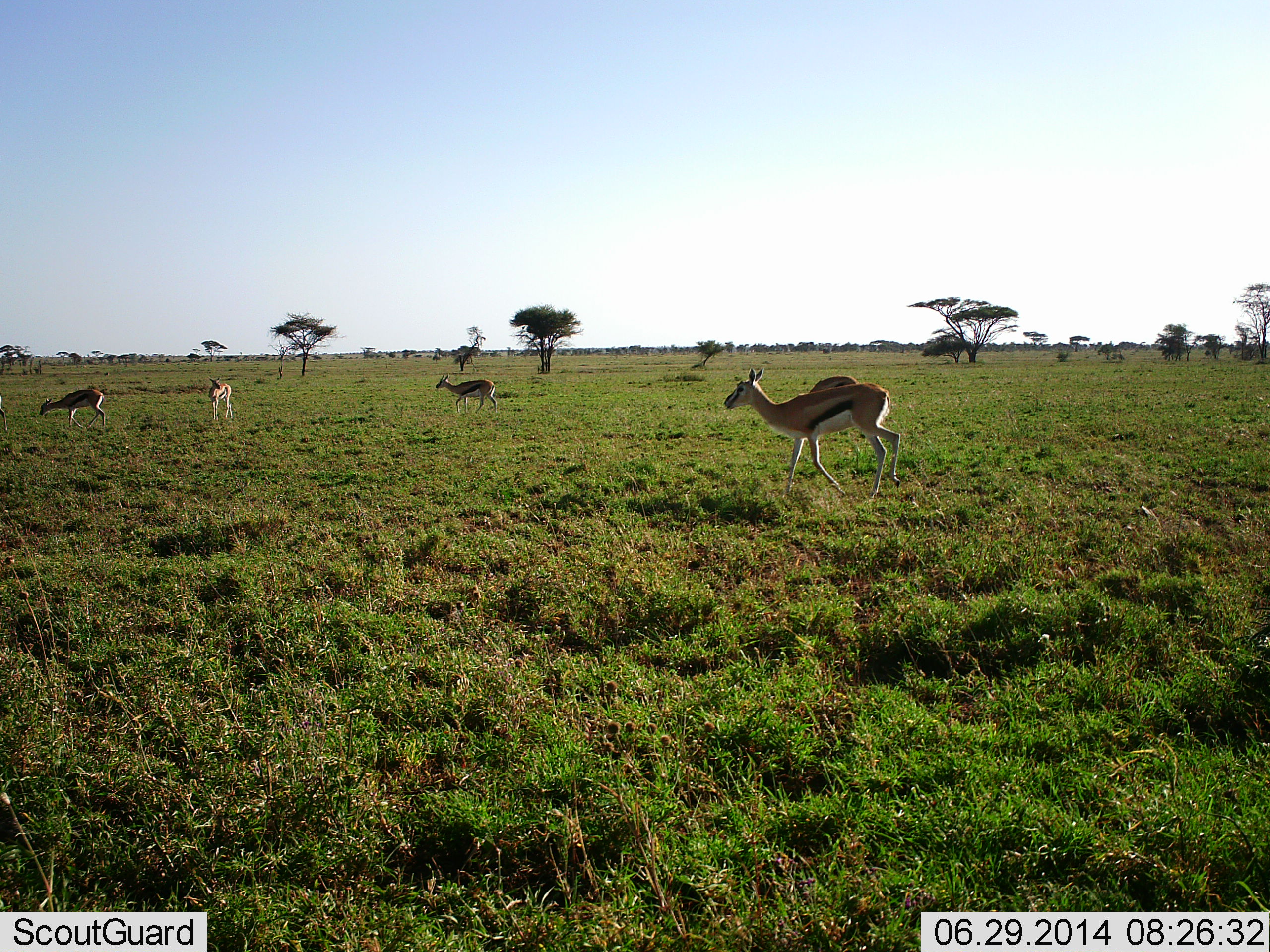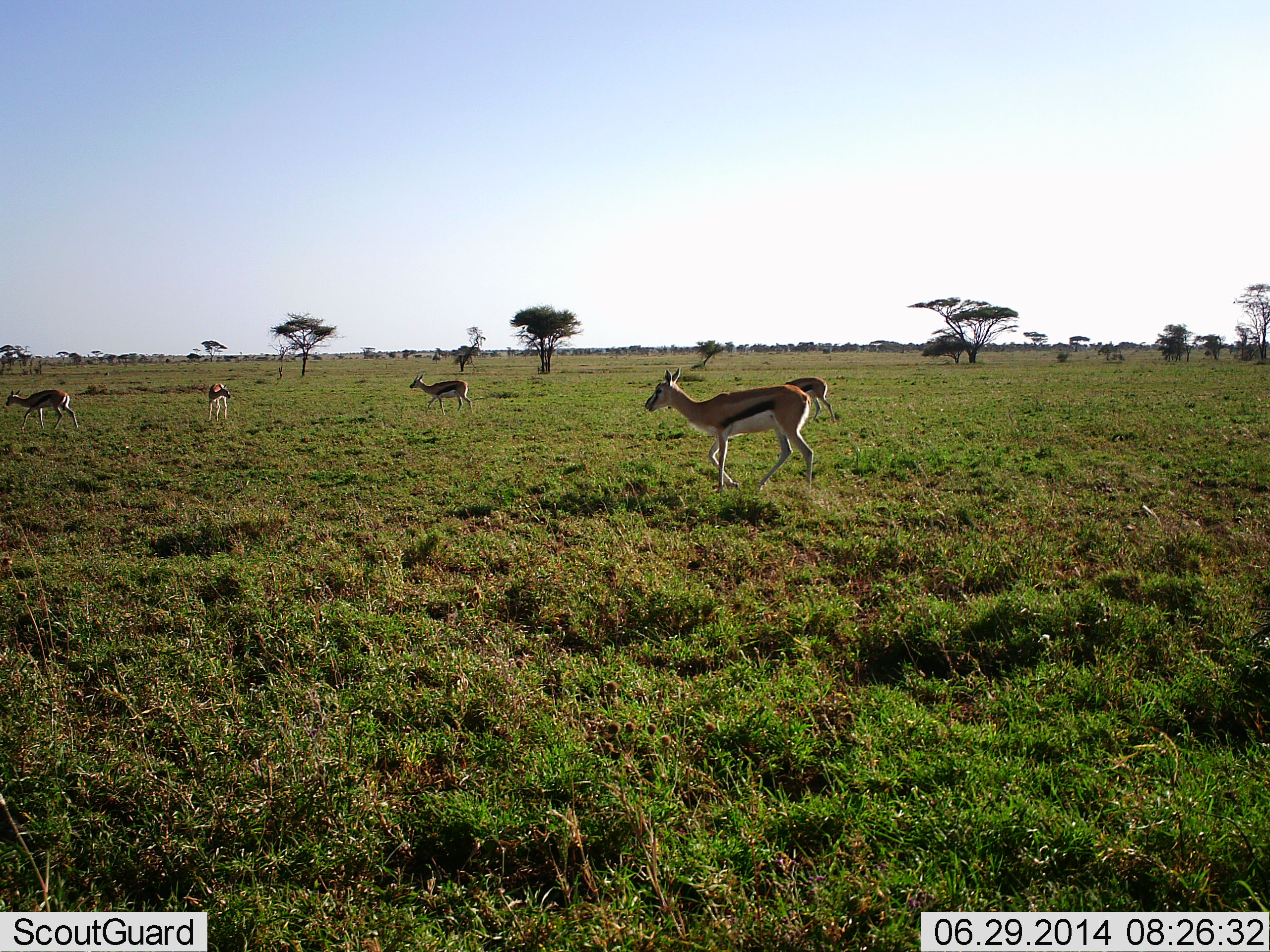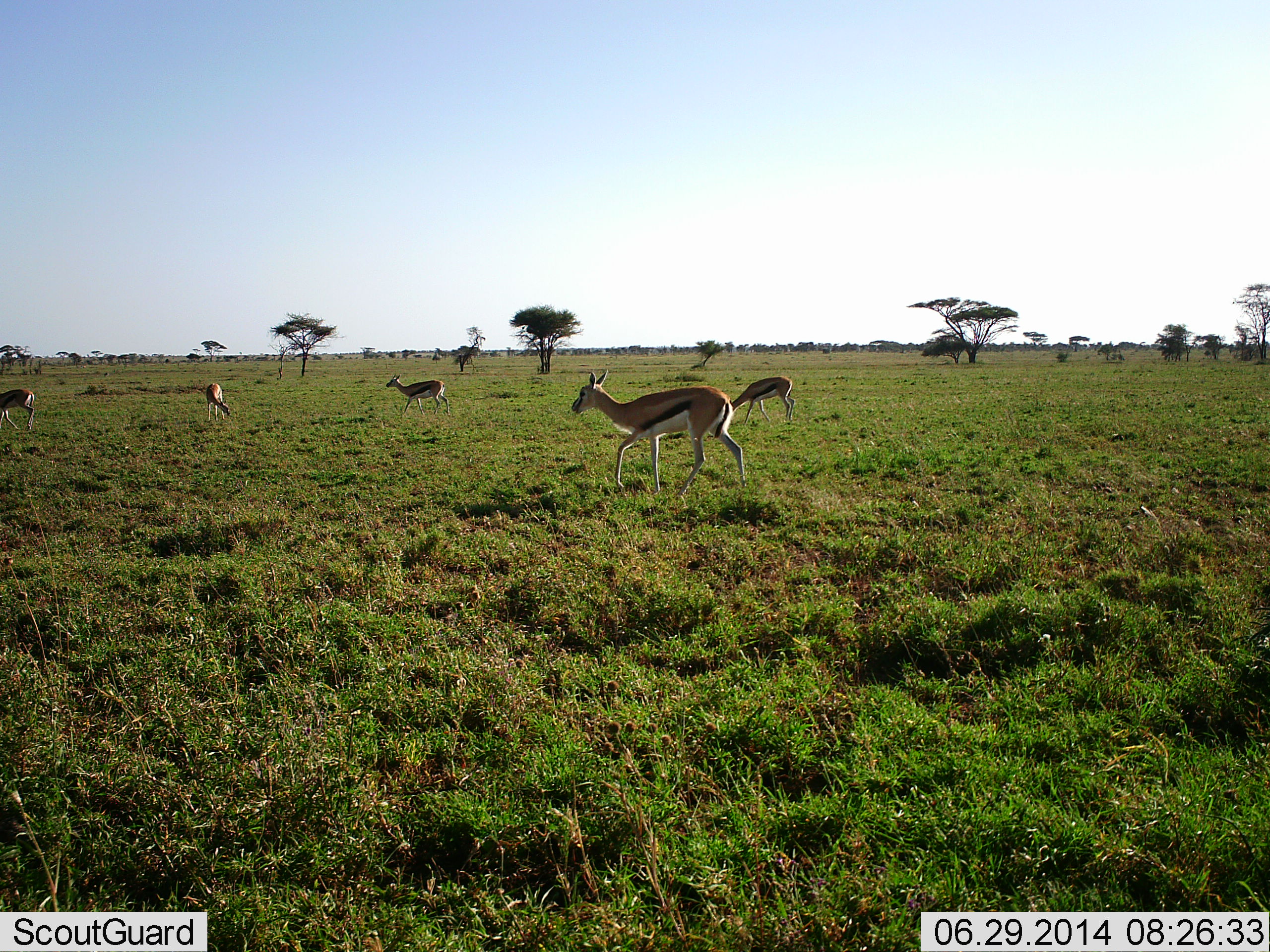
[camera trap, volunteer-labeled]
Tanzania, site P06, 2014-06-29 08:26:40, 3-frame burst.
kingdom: Animalia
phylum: Chordata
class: Mammalia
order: Artiodactyla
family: Bovidae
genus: Eudorcas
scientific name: Eudorcas thomsonii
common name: thomson's gazelle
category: gazellethomsons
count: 5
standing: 20%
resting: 0%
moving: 100%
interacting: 0%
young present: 0%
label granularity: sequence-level